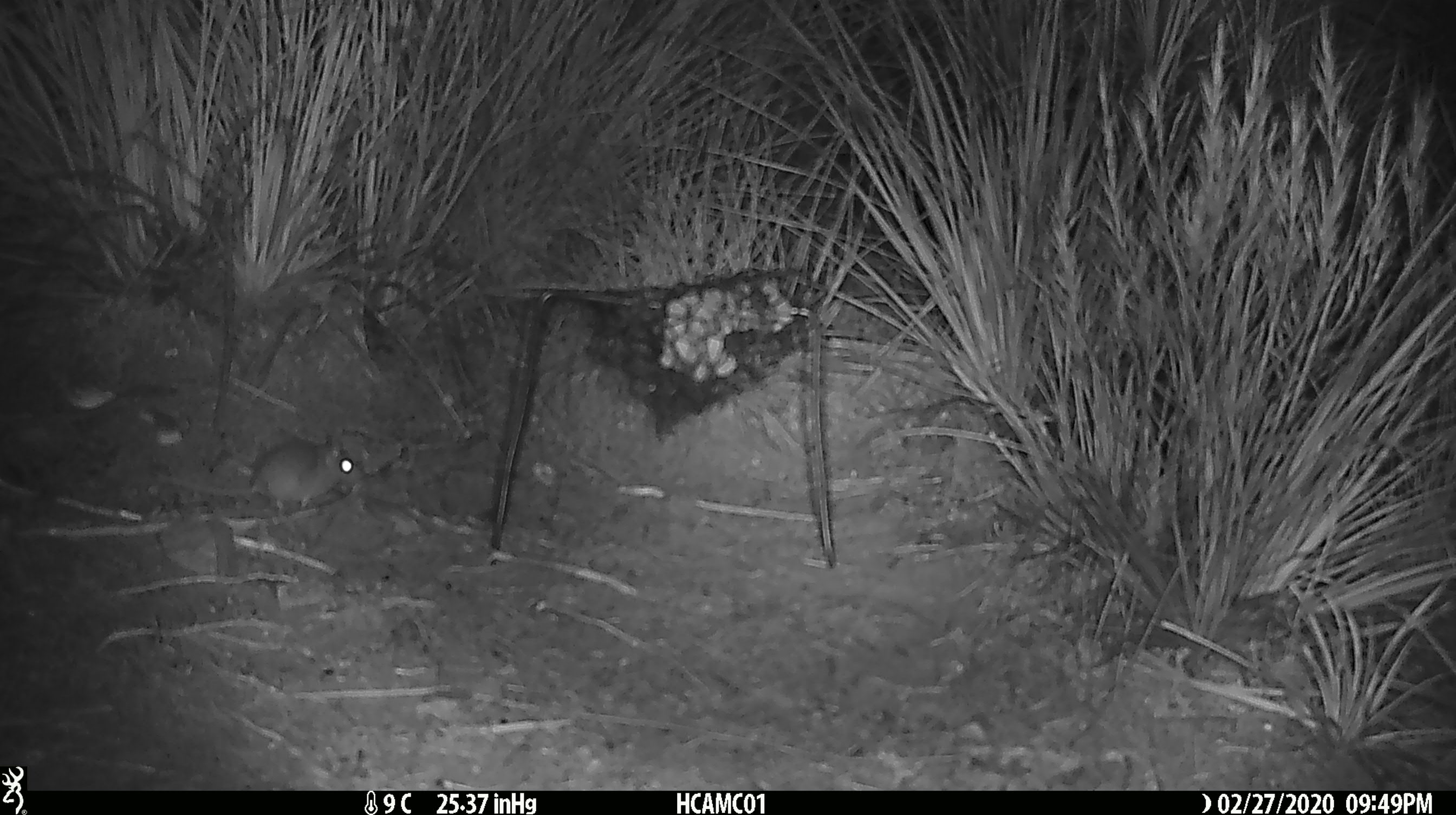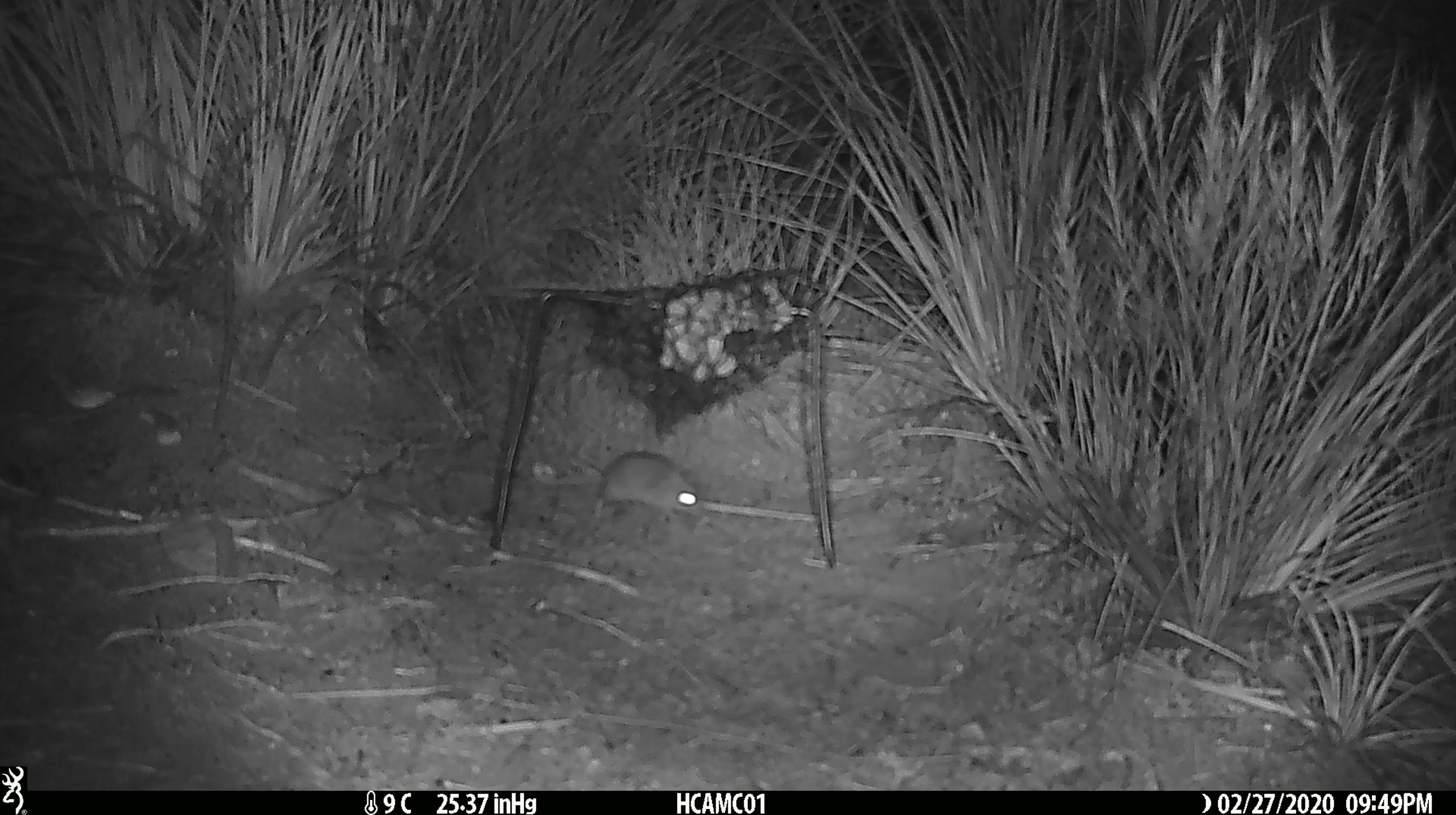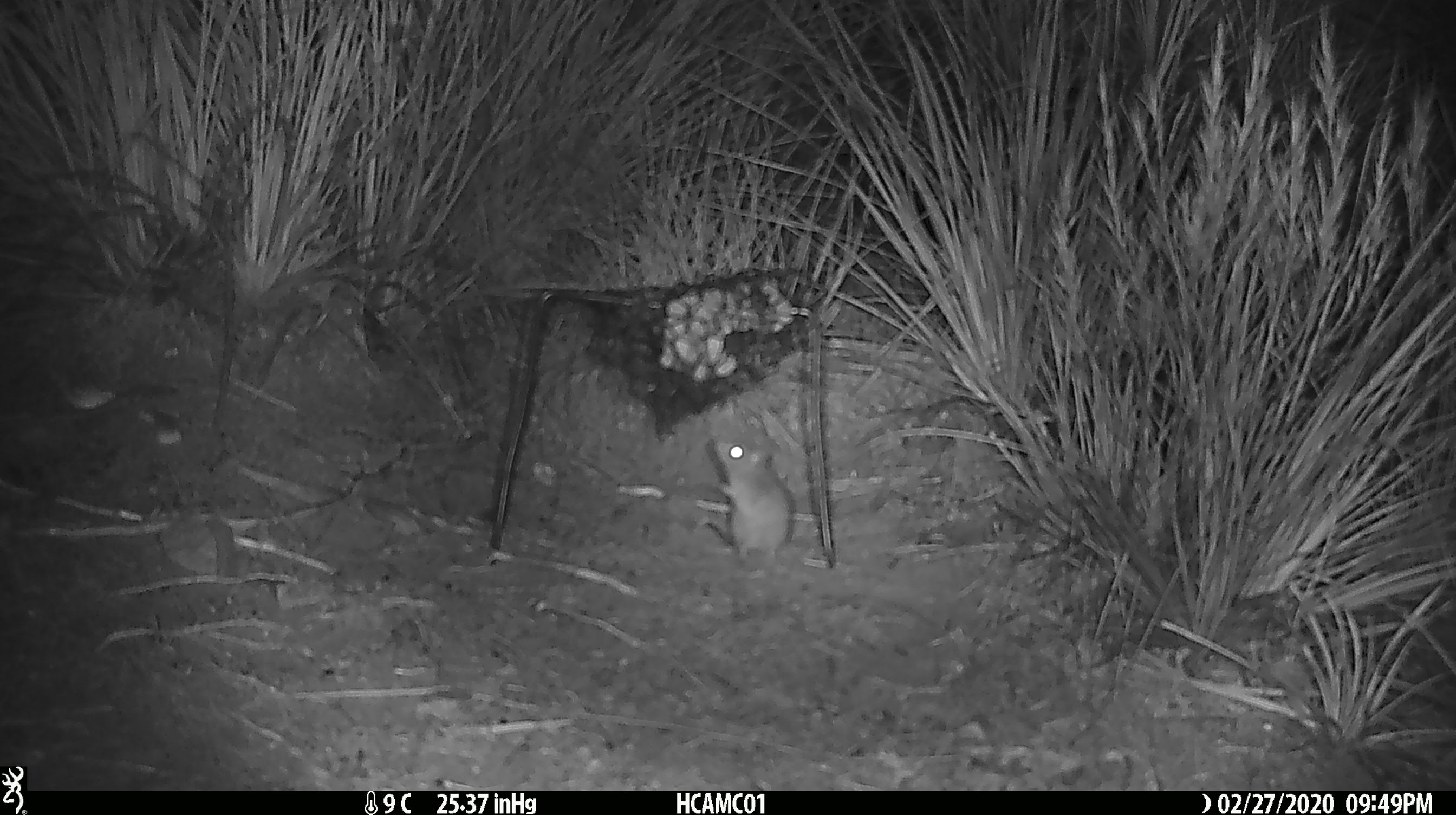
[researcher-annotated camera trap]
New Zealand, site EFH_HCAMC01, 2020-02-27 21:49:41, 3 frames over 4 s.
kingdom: Animalia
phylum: Chordata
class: Mammalia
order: Rodentia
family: Muridae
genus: Mus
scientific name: Mus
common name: mouse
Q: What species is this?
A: Mouse (Mus).